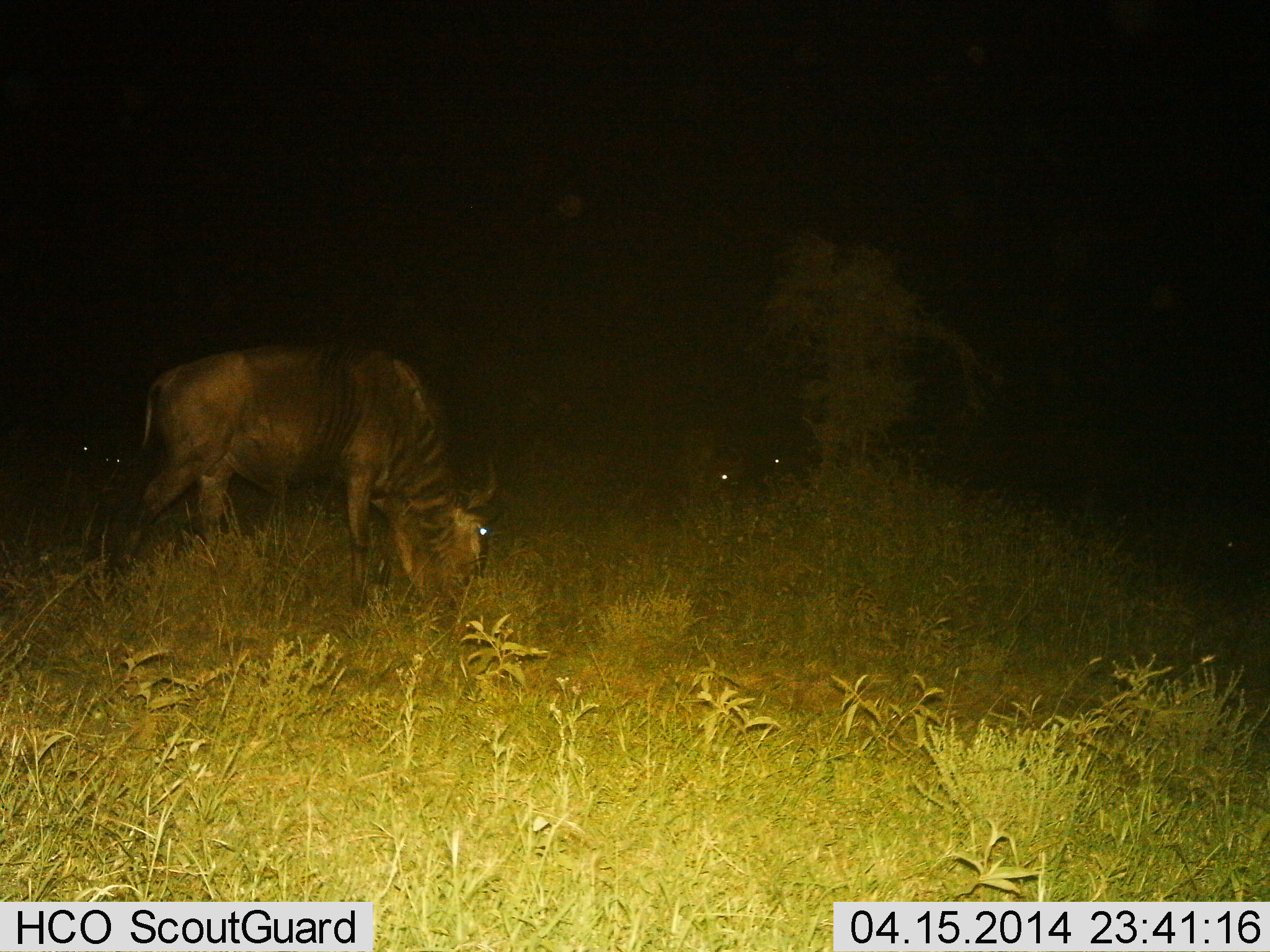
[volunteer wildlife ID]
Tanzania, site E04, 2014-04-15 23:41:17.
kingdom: Animalia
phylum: Chordata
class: Mammalia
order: Artiodactyla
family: Bovidae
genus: Connochaetes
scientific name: Connochaetes taurinus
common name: blue wildebeest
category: wildebeest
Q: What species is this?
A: Wildebeest (blue wildebeest) (Connochaetes taurinus).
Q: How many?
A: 3.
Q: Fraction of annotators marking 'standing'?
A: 20%.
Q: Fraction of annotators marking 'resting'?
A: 0%.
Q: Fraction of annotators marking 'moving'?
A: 0%.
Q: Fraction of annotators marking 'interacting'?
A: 0%.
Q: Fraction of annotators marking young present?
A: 0%.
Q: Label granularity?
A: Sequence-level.